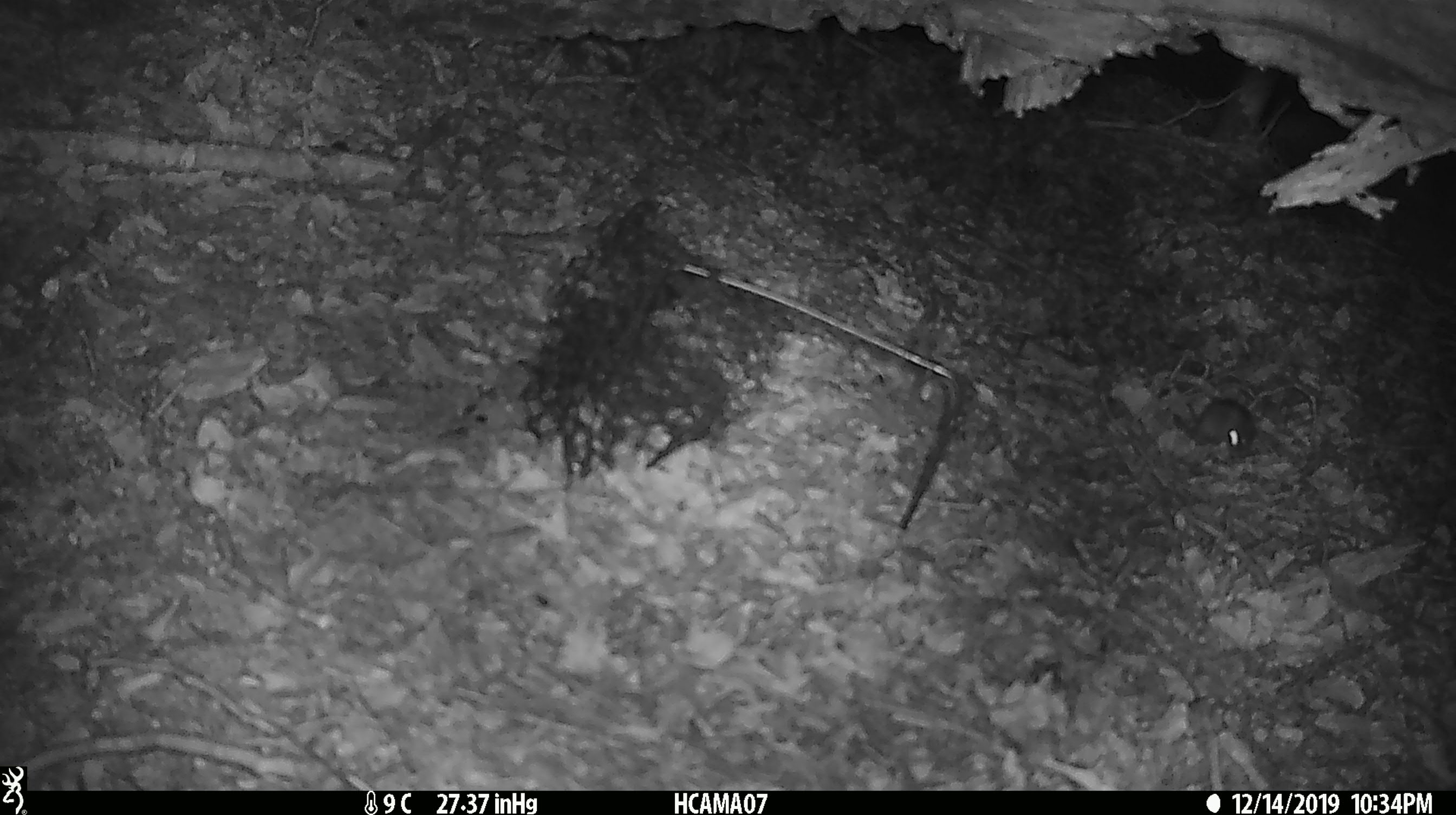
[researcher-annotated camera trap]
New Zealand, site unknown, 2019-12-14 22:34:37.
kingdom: Animalia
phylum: Chordata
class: Mammalia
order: Rodentia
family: Muridae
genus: Mus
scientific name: Mus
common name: mouse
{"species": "mouse (Mus)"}